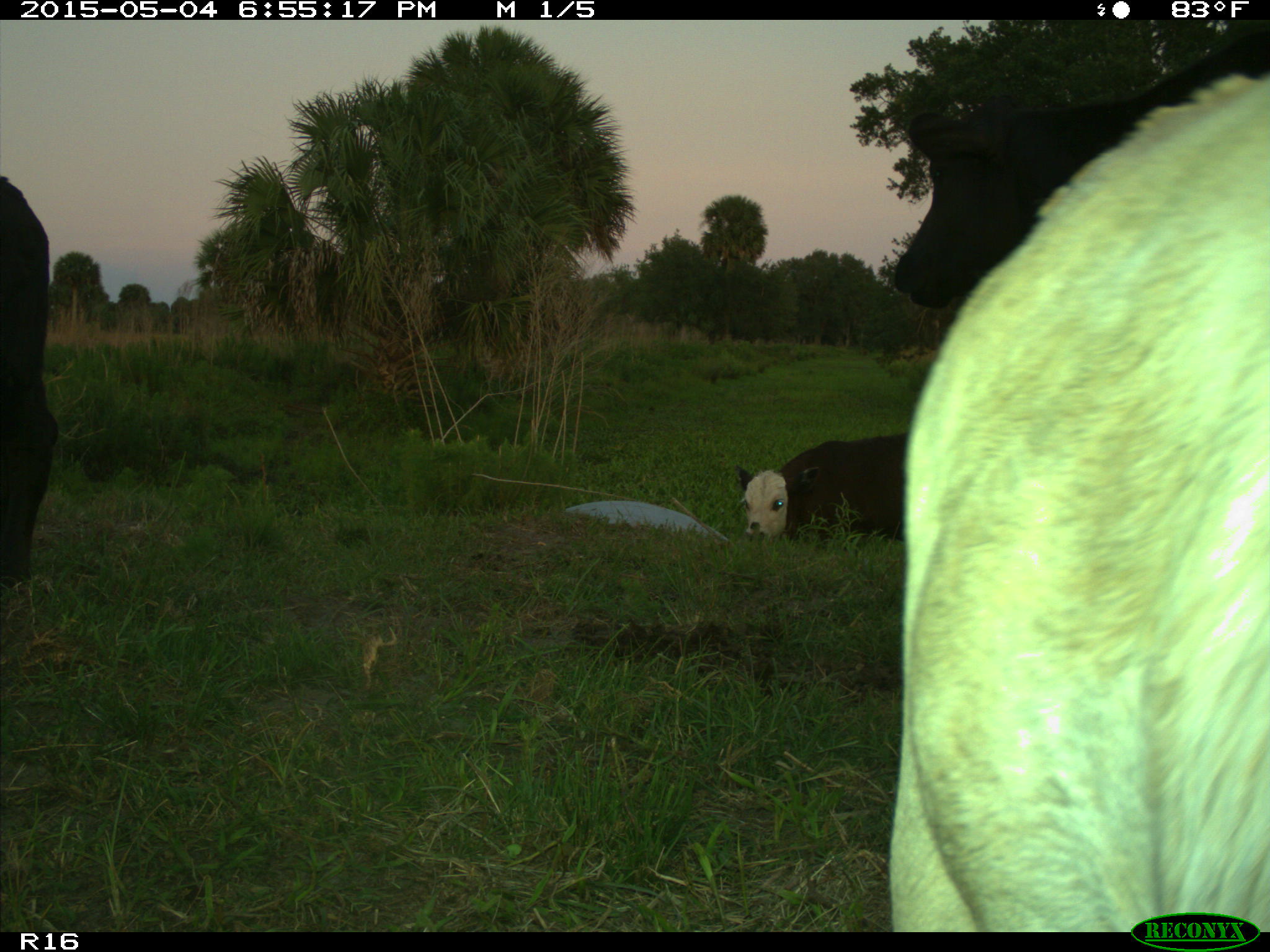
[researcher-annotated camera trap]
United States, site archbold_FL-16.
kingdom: Animalia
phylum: Chordata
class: Mammalia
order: Artiodactyla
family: Bovidae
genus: Bos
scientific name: Bos taurus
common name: domestic cow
Bos taurus (domestic cow).